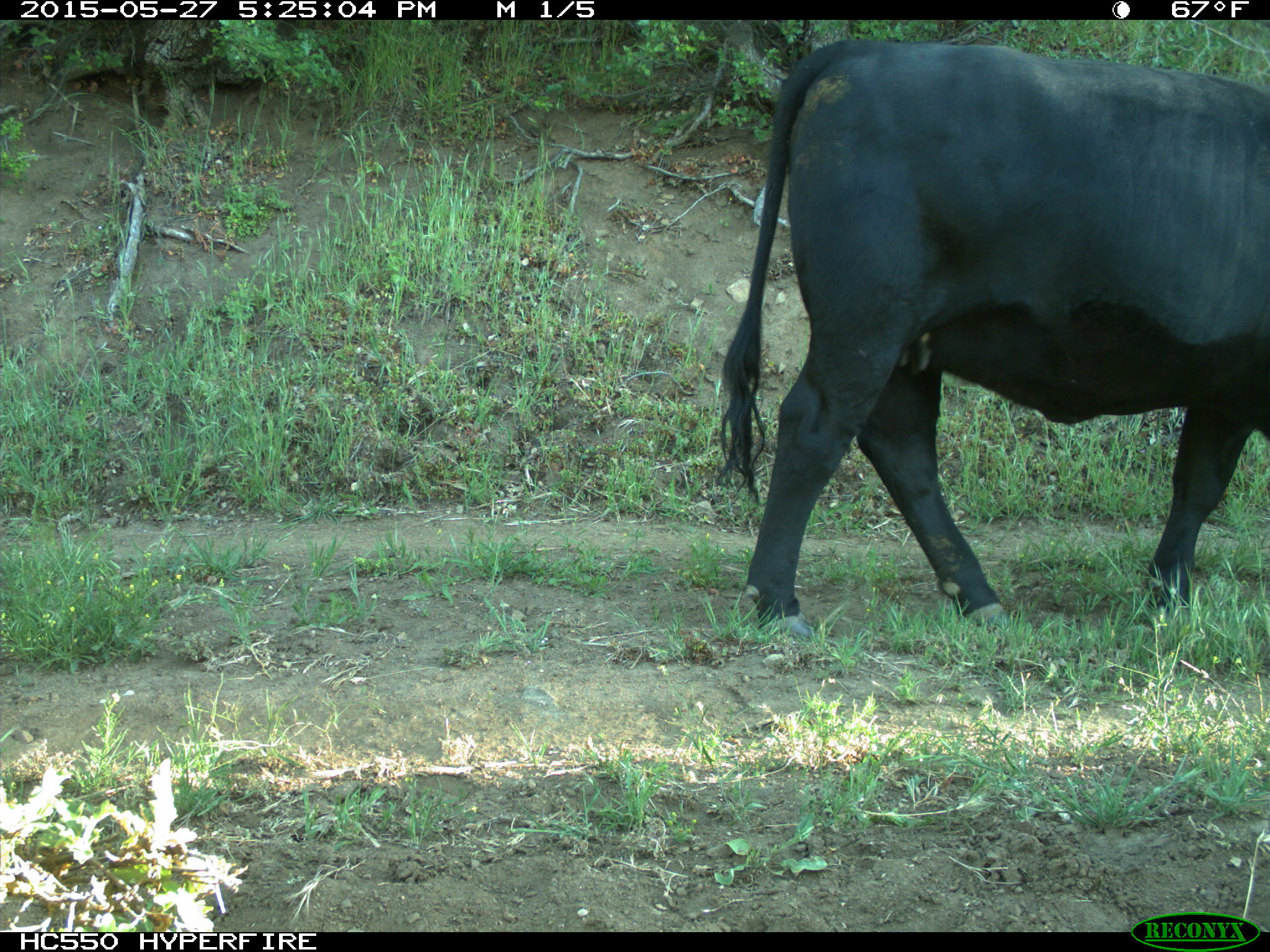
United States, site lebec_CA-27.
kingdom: Animalia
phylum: Chordata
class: Mammalia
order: Artiodactyla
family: Bovidae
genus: Bos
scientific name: Bos taurus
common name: domestic cow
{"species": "Bos taurus (domestic cow)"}